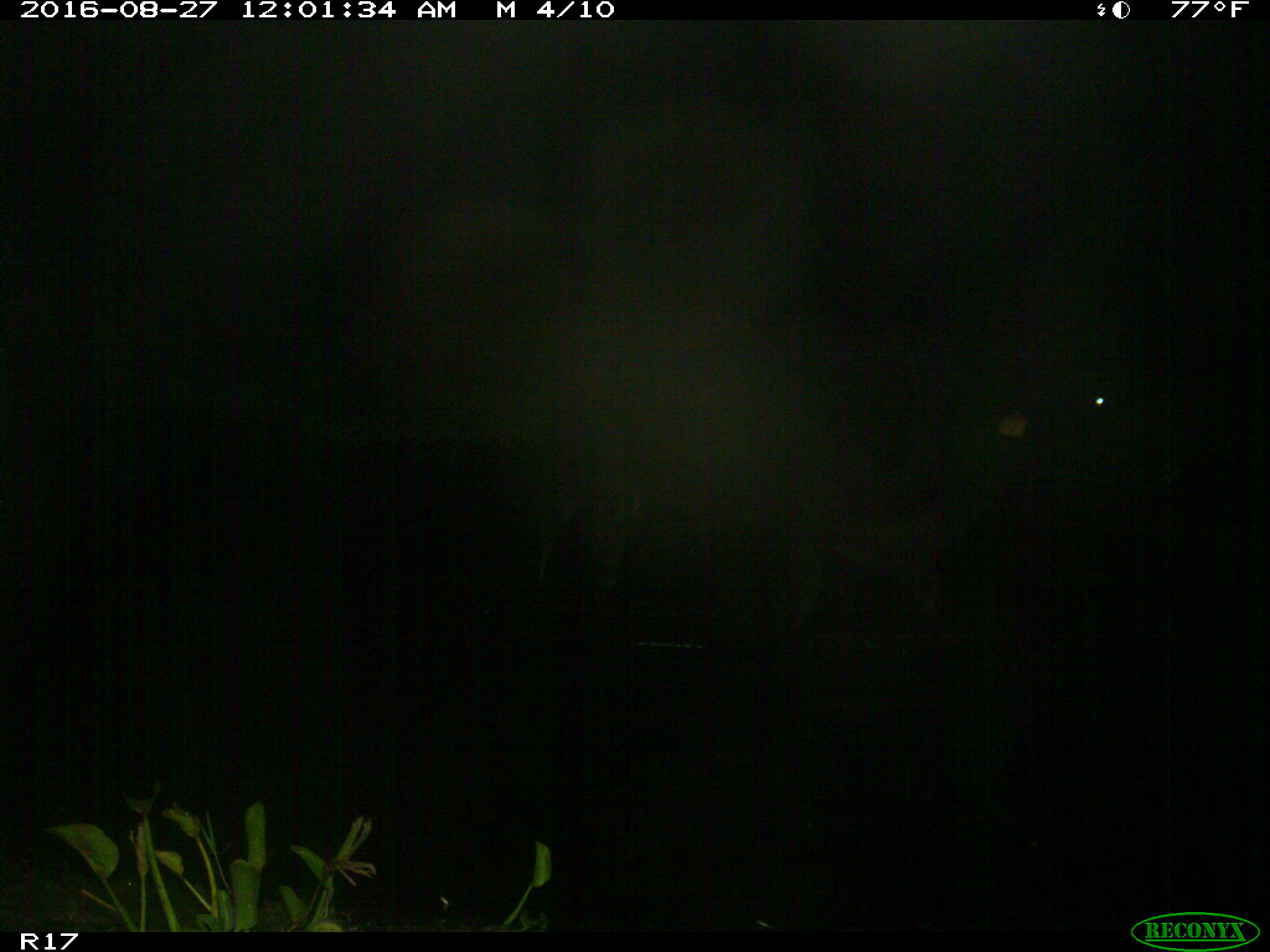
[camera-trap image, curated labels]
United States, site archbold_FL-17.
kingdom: Animalia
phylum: Chordata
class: Mammalia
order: Artiodactyla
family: Bovidae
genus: Bos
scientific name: Bos taurus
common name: domestic cow